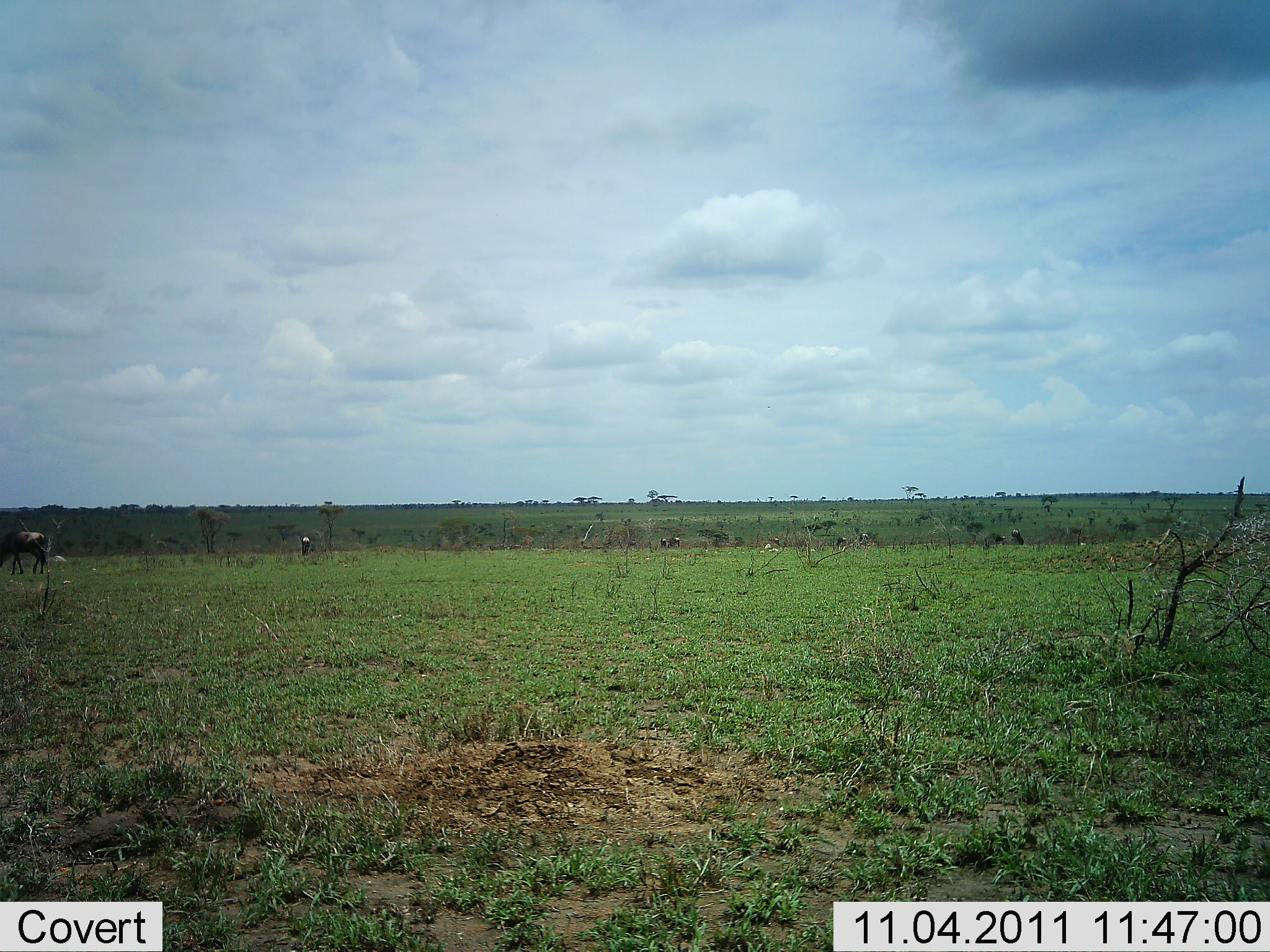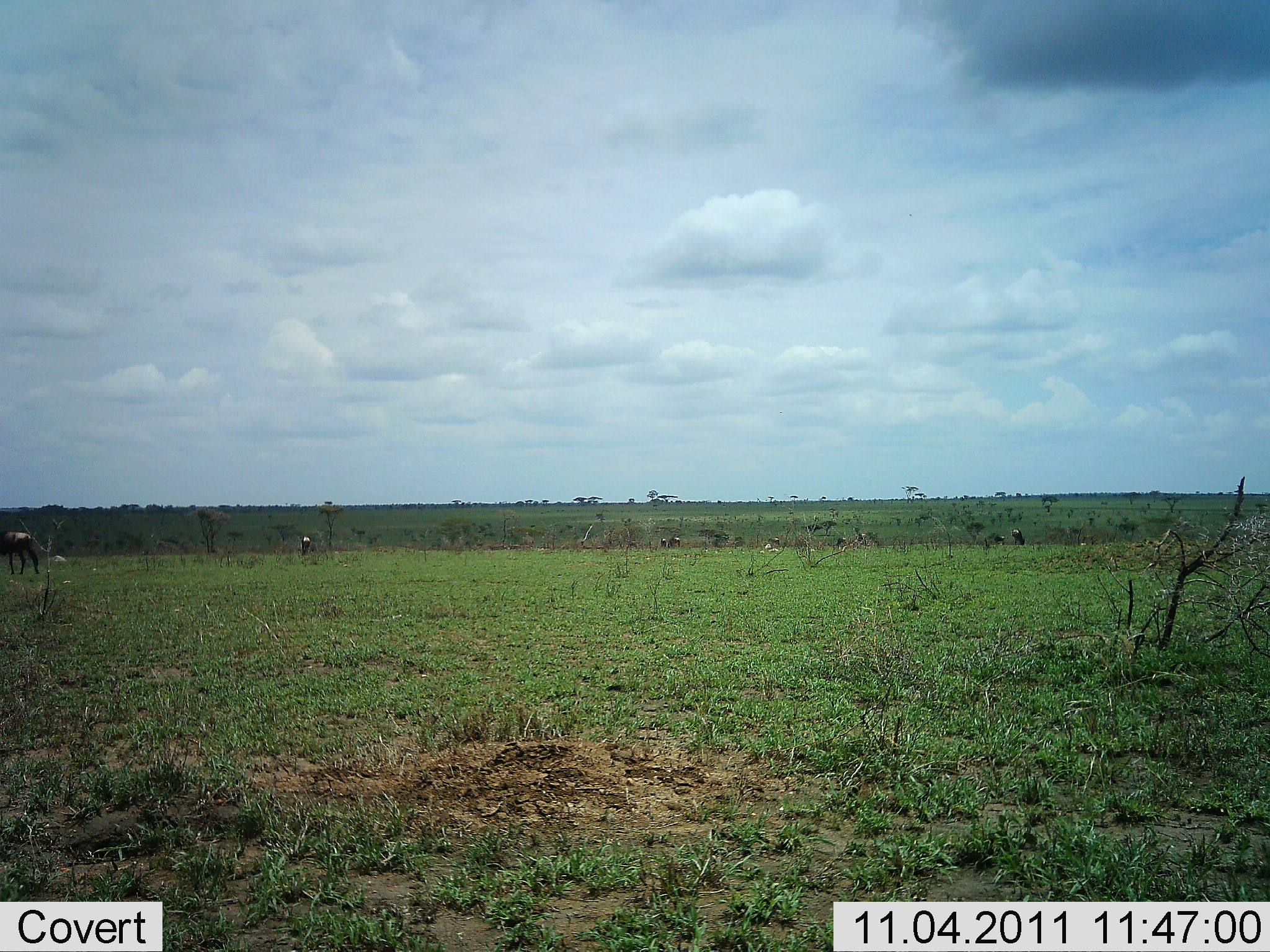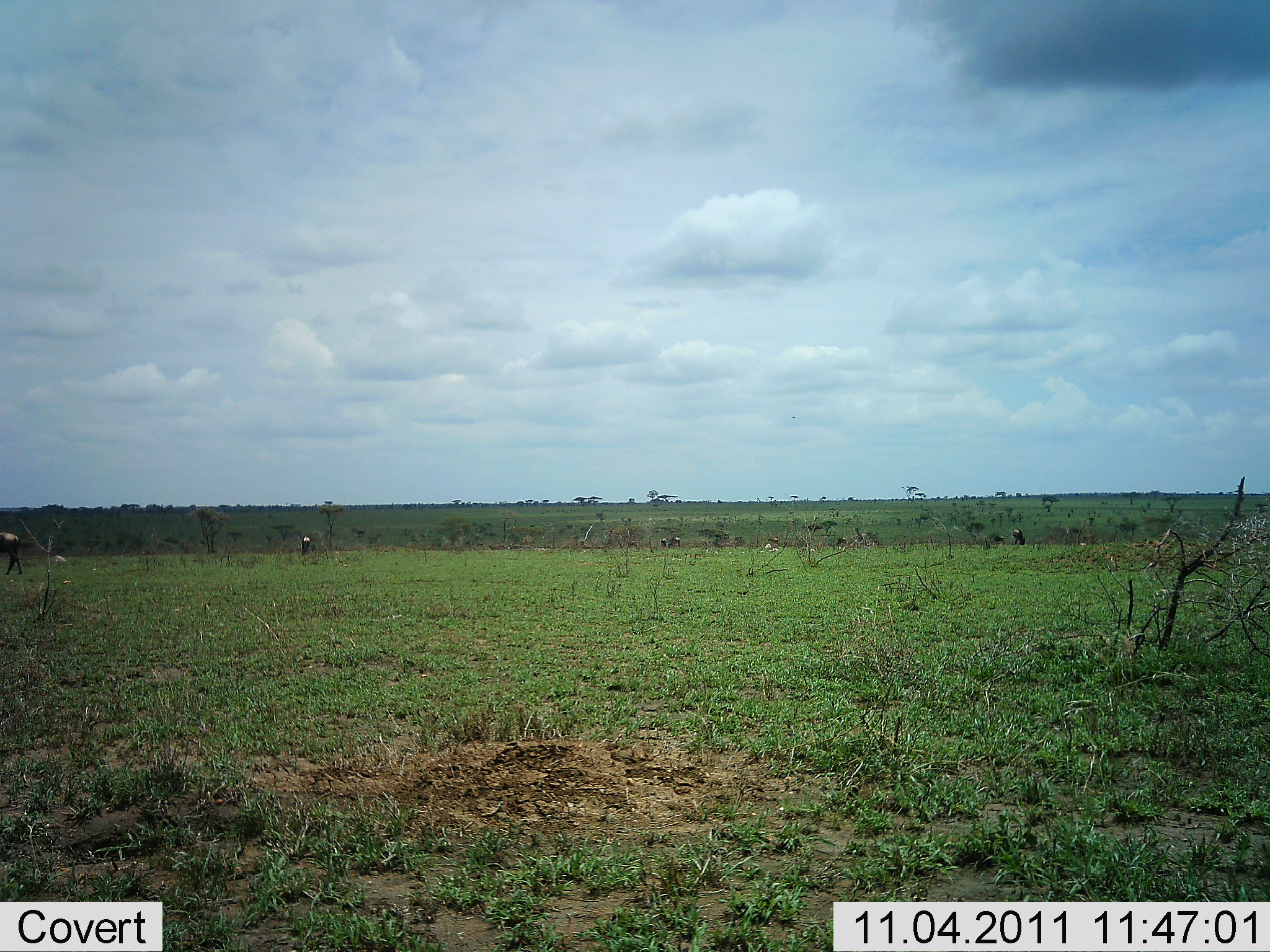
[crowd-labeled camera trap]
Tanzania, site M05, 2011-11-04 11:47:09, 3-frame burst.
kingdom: Animalia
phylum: Chordata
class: Mammalia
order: Artiodactyla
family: Bovidae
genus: Connochaetes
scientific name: Connochaetes taurinus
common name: blue wildebeest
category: wildebeest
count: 2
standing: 25%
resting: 12%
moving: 62%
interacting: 0%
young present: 0%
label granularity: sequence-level